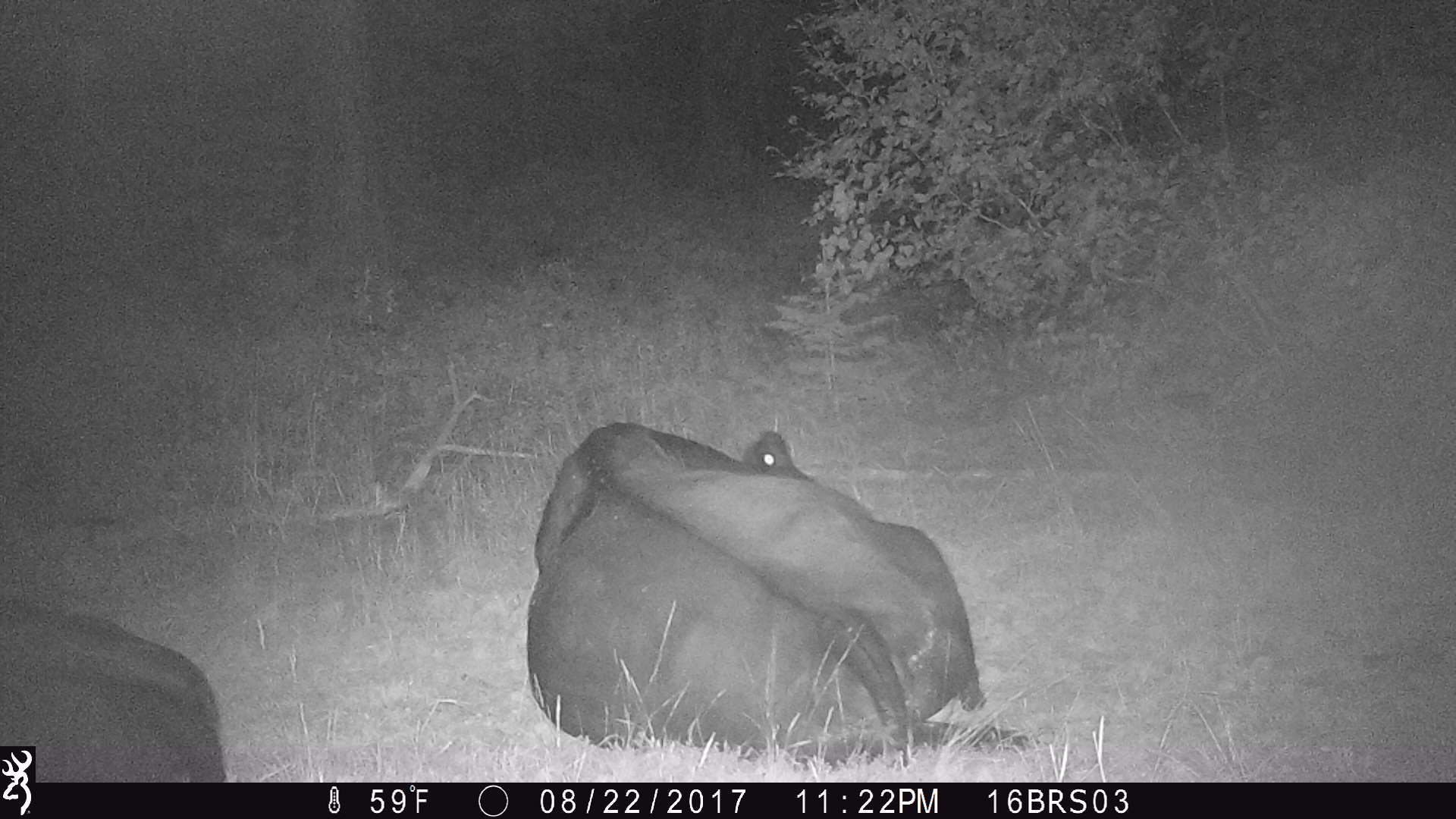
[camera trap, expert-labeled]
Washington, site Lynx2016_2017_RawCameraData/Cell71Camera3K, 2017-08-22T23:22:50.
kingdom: Animalia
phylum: Chordata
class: Mammalia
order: Artiodactyla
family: Bovidae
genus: Bos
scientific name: Bos taurus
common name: domestic cattle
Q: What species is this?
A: Domestic cattle (Bos taurus).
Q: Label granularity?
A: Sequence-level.